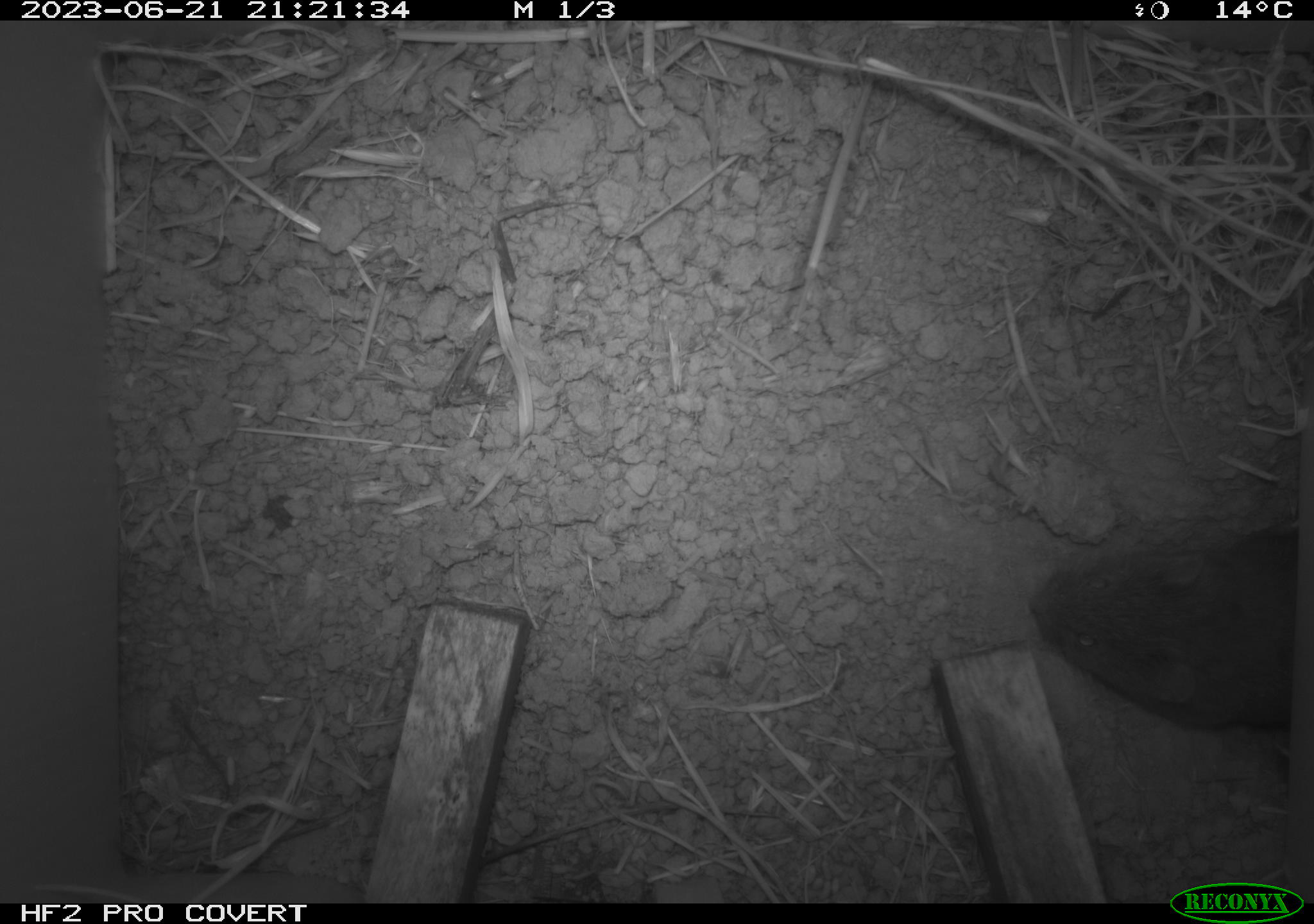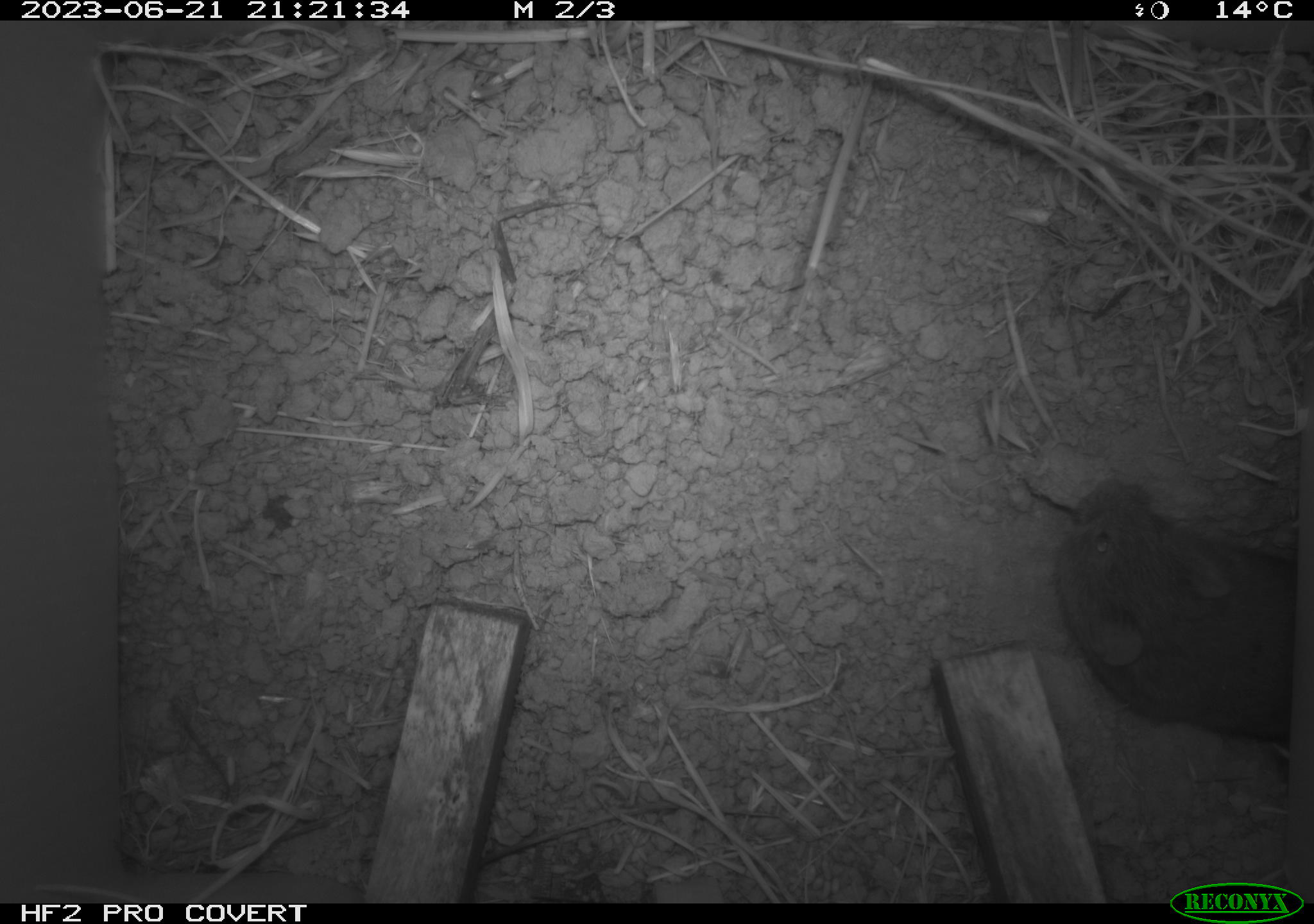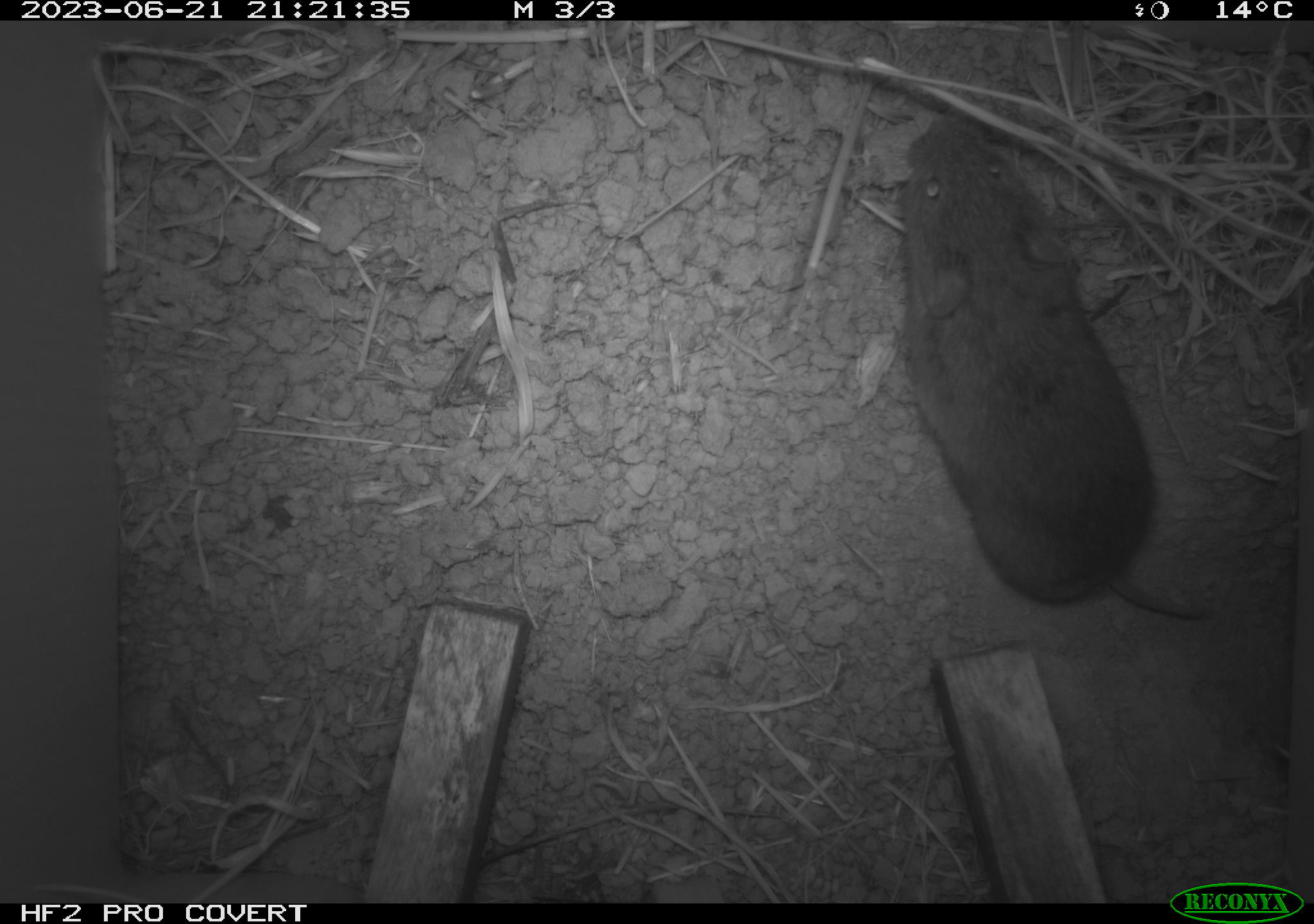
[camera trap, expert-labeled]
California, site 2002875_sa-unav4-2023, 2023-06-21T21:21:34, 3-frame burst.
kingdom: Animalia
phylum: Chordata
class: Mammalia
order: Rodentia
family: Cricetidae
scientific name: Arvicolinae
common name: voles, lemmings, and muskrats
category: arvicolinae subfamily